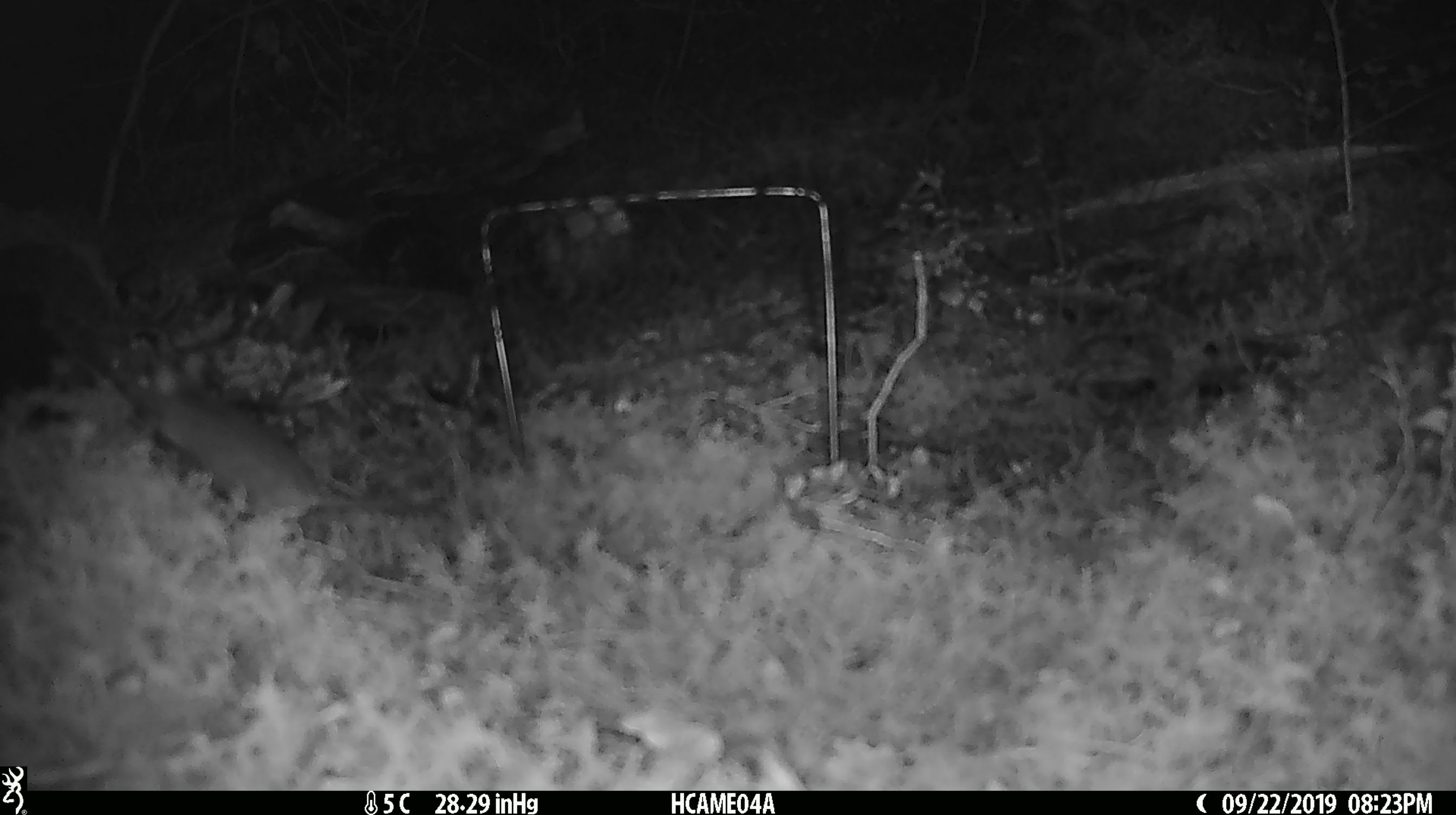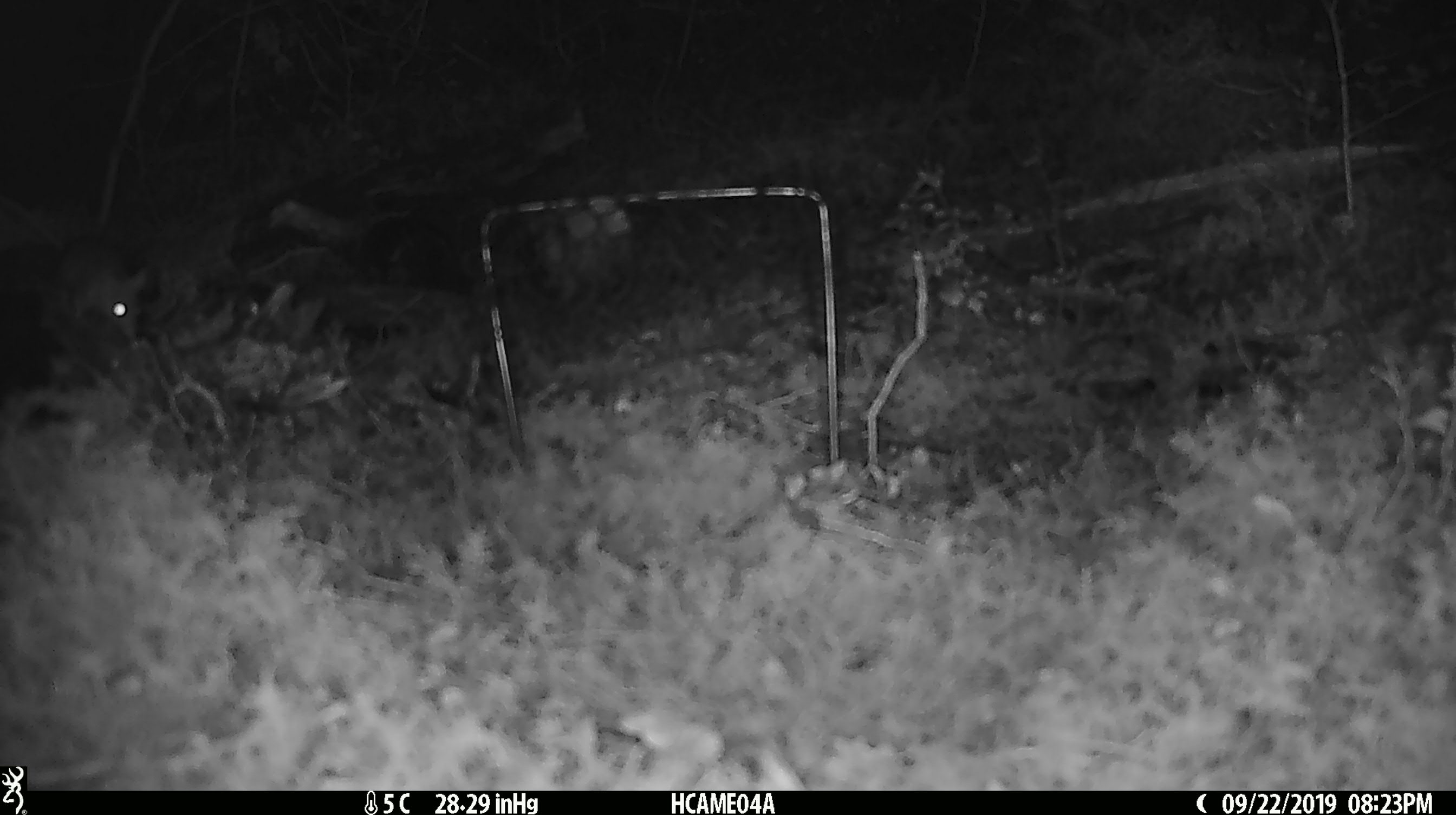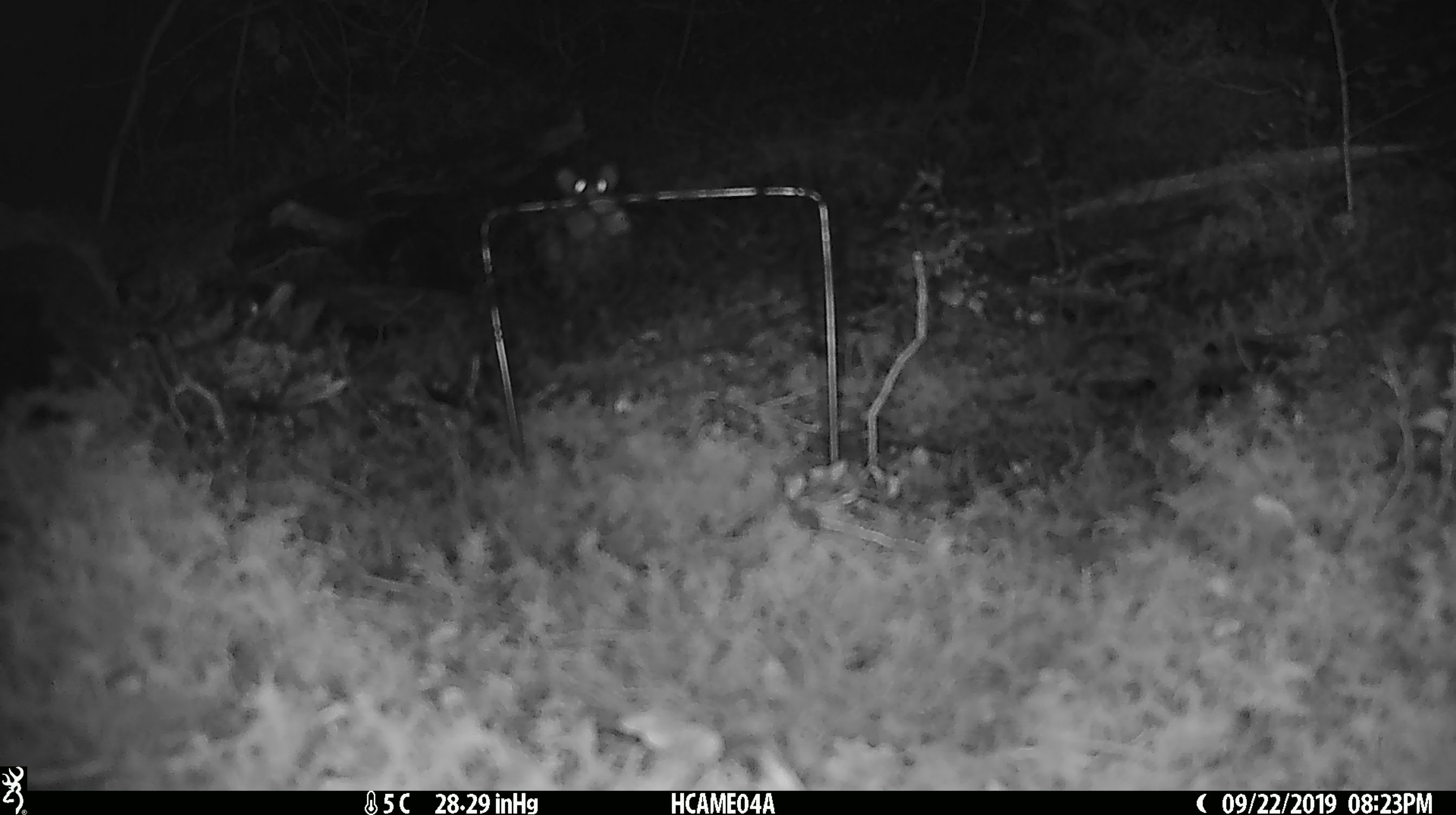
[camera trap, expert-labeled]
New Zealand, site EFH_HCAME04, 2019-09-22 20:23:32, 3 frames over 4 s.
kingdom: Animalia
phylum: Chordata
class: Mammalia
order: Rodentia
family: Muridae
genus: Mus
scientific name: Mus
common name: mouse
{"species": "mouse (Mus)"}